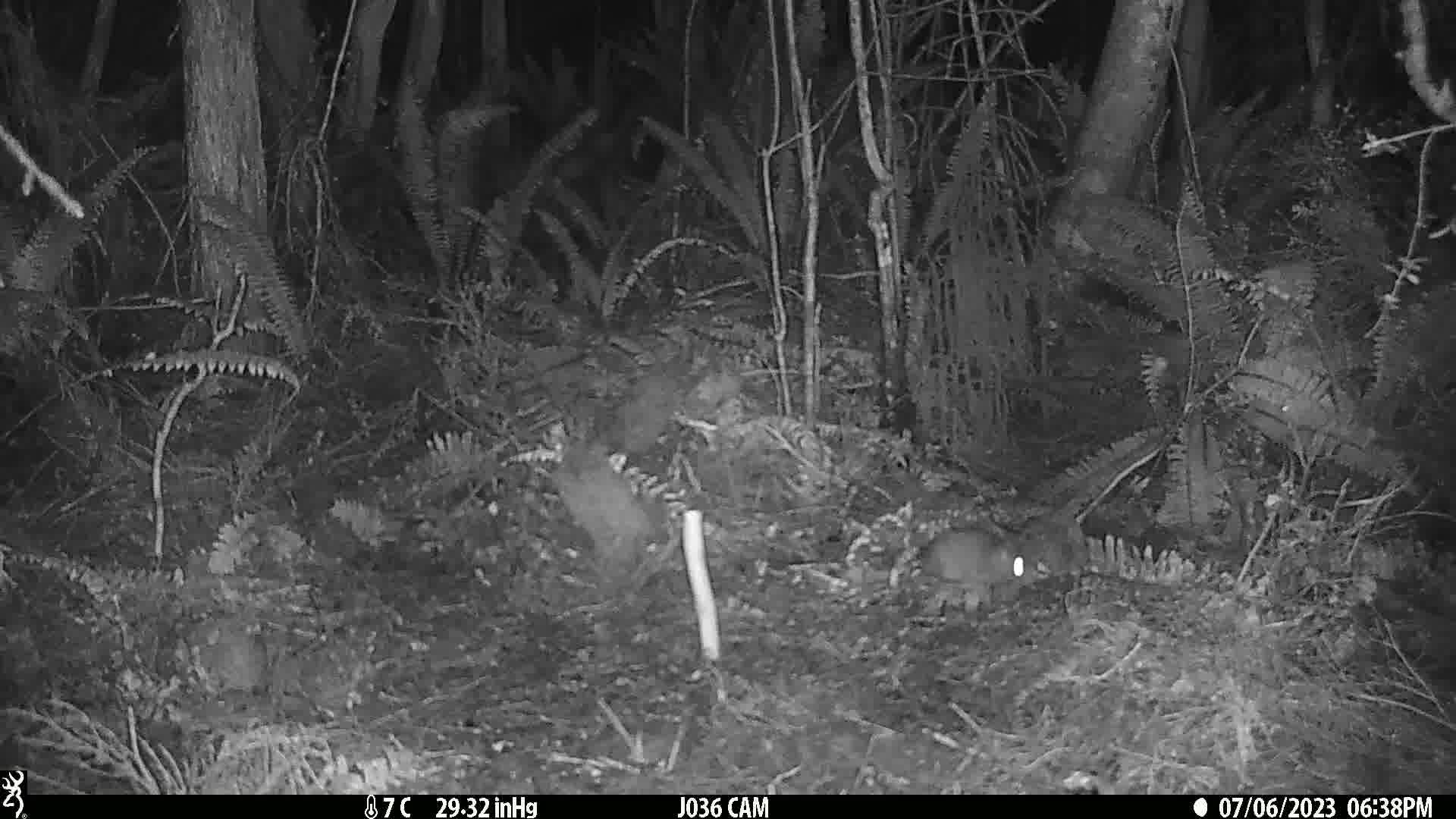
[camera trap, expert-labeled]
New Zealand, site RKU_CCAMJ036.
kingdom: Animalia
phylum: Chordata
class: Mammalia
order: Rodentia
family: Muridae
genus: Rattus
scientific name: Rattus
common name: rat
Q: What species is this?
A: Rat (Rattus).